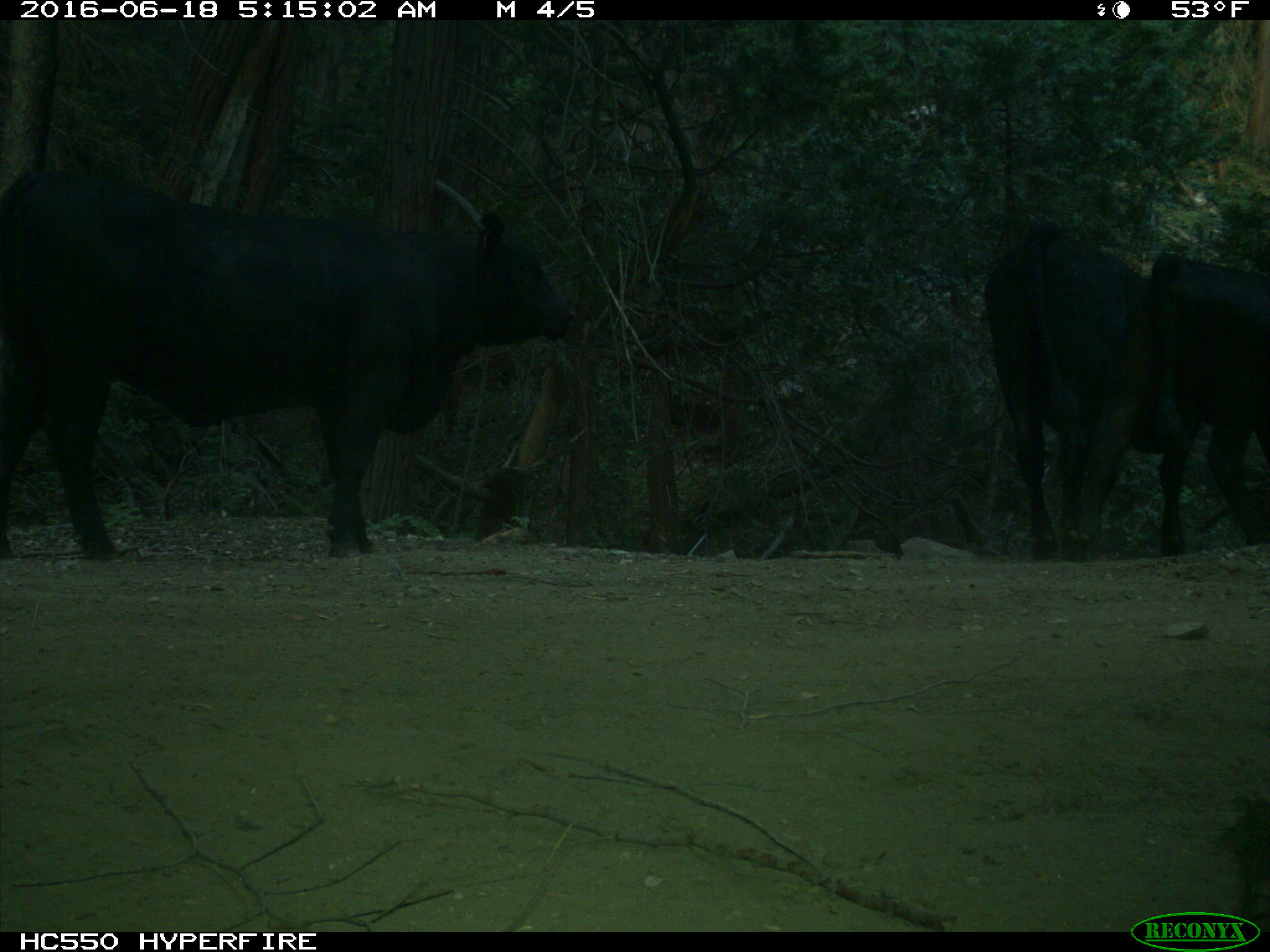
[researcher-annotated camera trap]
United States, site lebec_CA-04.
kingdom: Animalia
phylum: Chordata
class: Mammalia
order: Artiodactyla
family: Bovidae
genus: Bos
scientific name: Bos taurus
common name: domestic cow